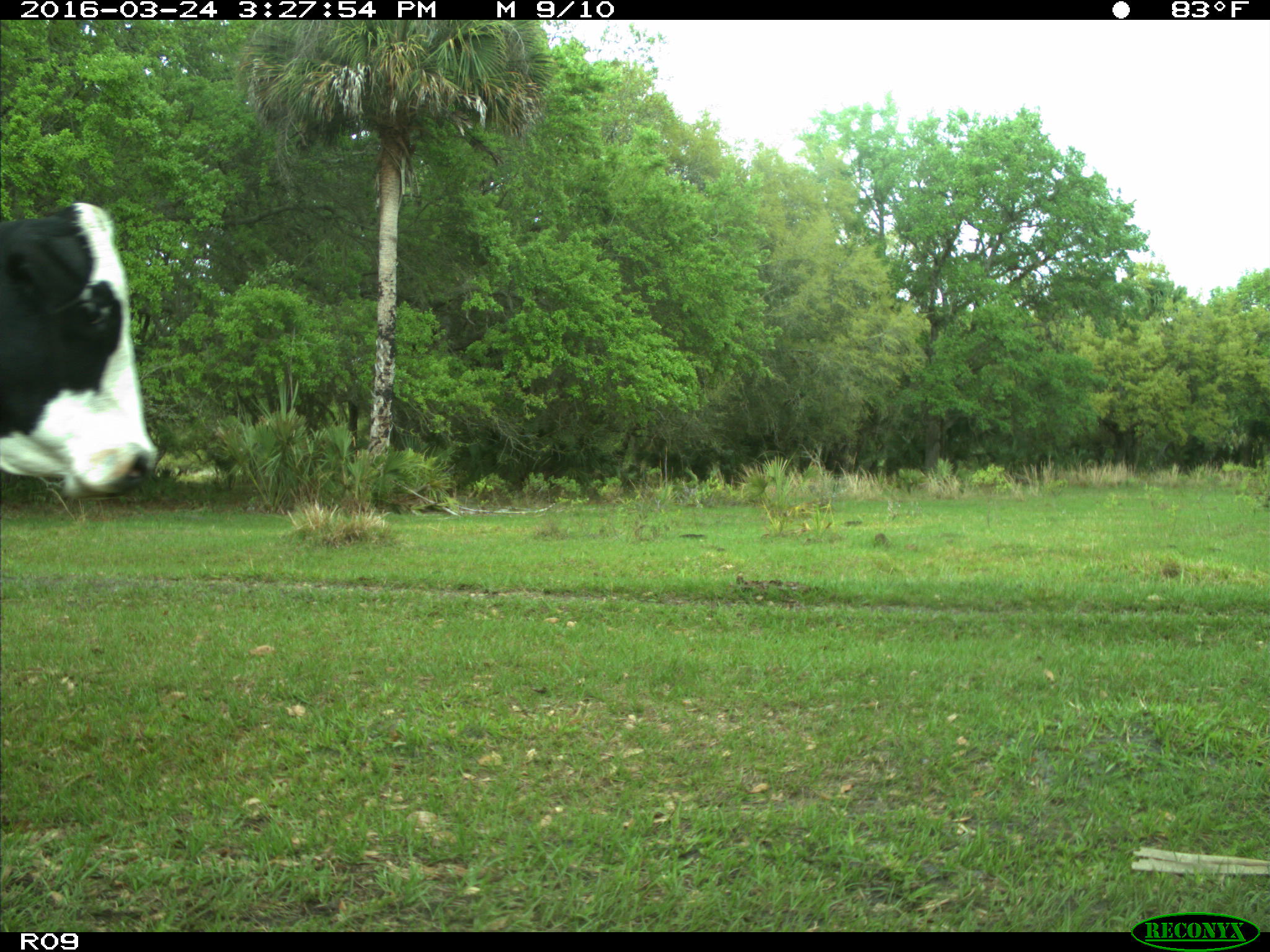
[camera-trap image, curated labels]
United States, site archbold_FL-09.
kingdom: Animalia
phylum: Chordata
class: Mammalia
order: Artiodactyla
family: Bovidae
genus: Bos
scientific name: Bos taurus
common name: domestic cow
Bos taurus (domestic cow).